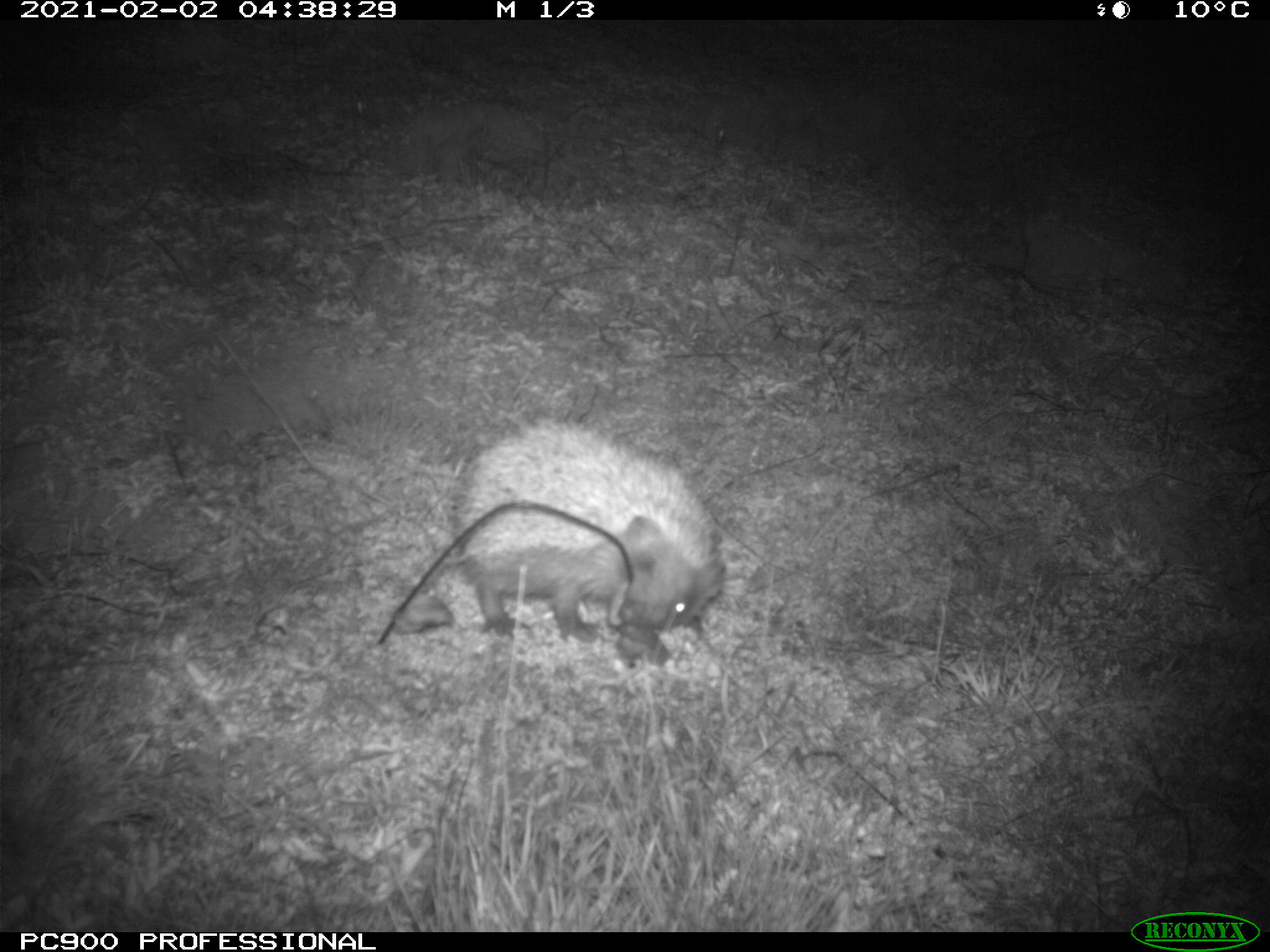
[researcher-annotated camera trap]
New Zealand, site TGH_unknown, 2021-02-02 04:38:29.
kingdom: Animalia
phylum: Chordata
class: Mammalia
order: Eulipotyphla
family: Erinaceidae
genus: Erinaceus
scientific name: Erinaceus europaeus europaeus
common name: european hedgehog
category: hedgehog